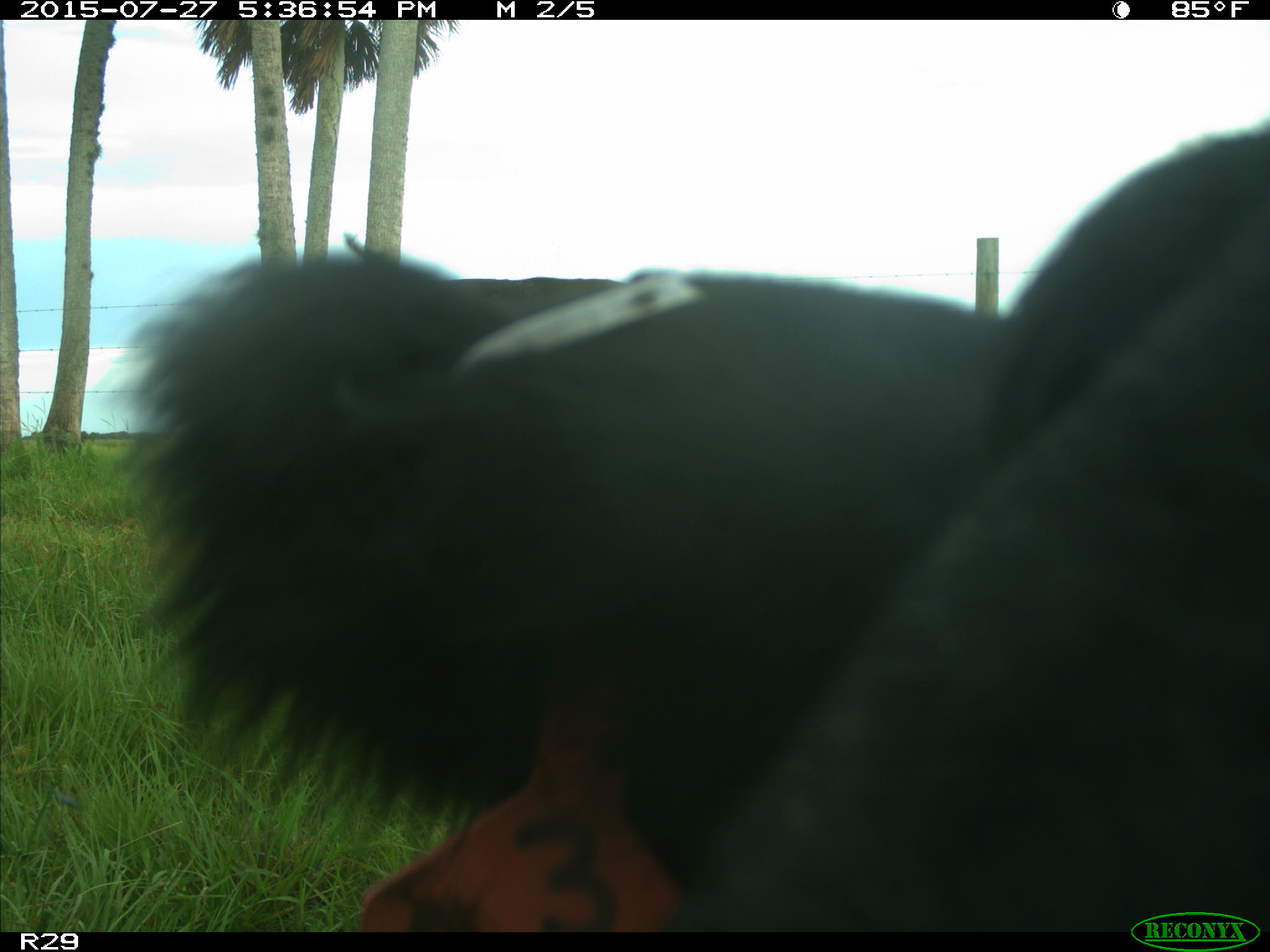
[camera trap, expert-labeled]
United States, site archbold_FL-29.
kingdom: Animalia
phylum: Chordata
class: Mammalia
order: Artiodactyla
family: Bovidae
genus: Bos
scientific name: Bos taurus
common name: domestic cow